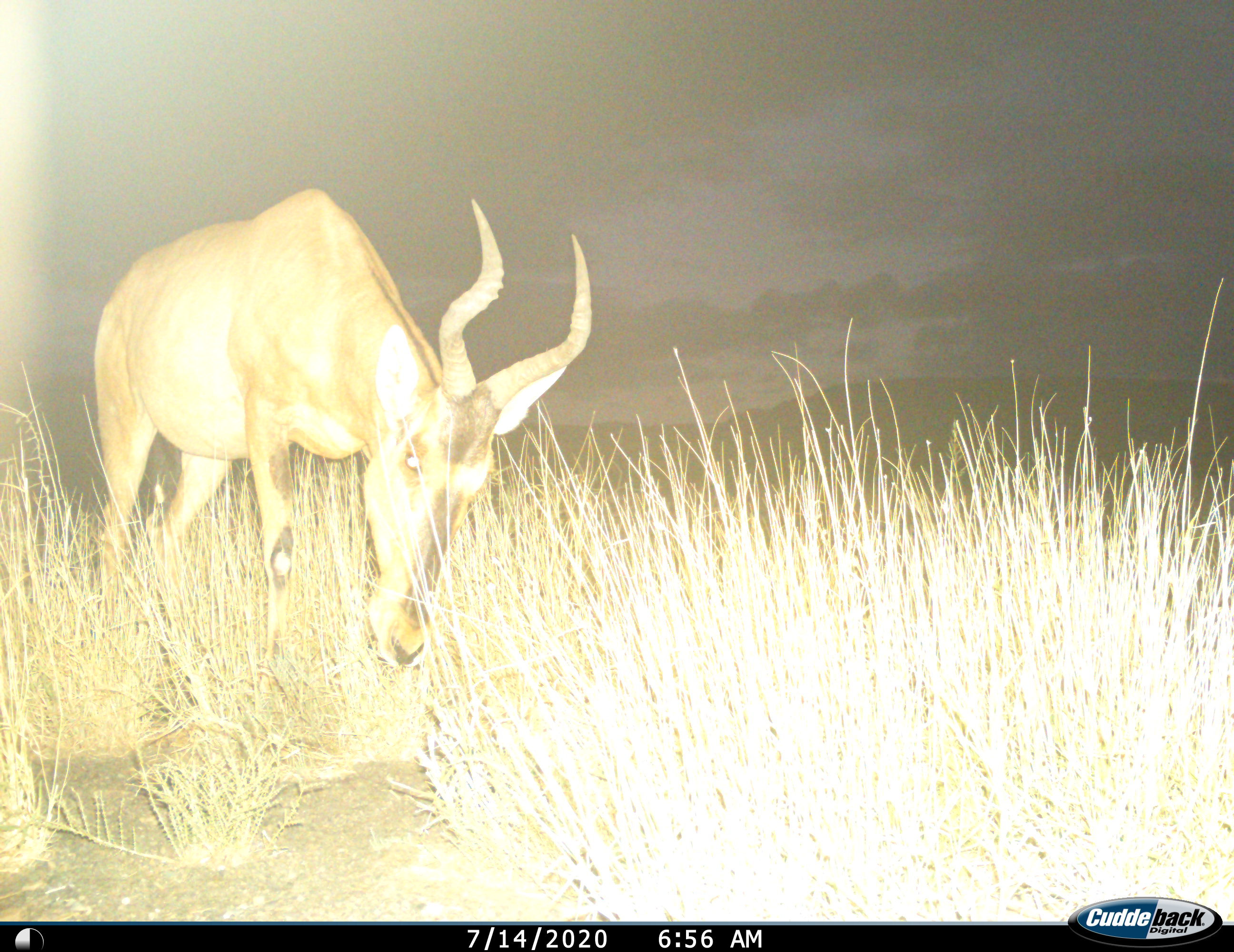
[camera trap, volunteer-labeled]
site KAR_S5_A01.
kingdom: Animalia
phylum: Chordata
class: Mammalia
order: Artiodactyla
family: Bovidae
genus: Alcelaphus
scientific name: Alcelaphus buselaphus caama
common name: red hartebeest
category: hartebeestred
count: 1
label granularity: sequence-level